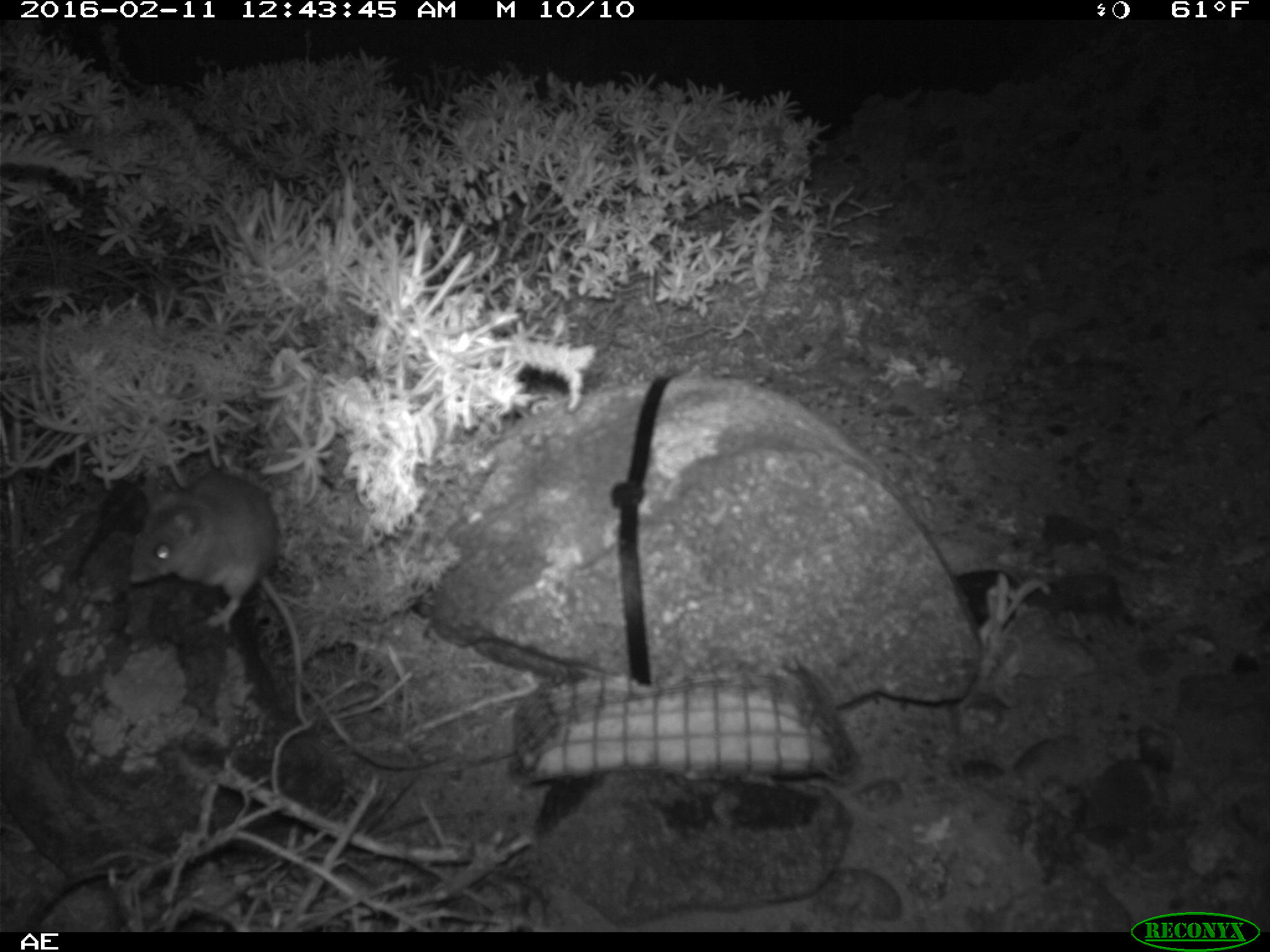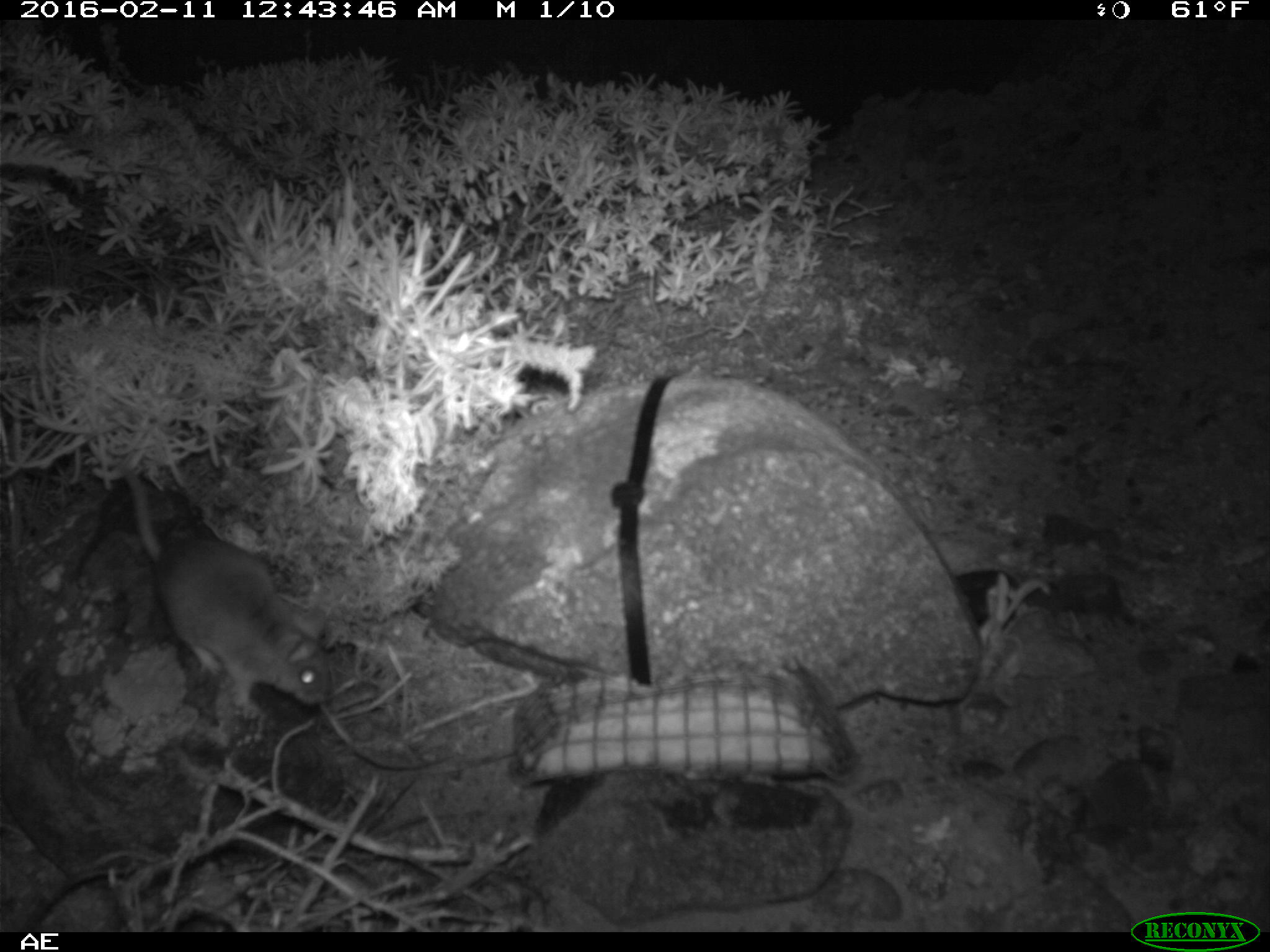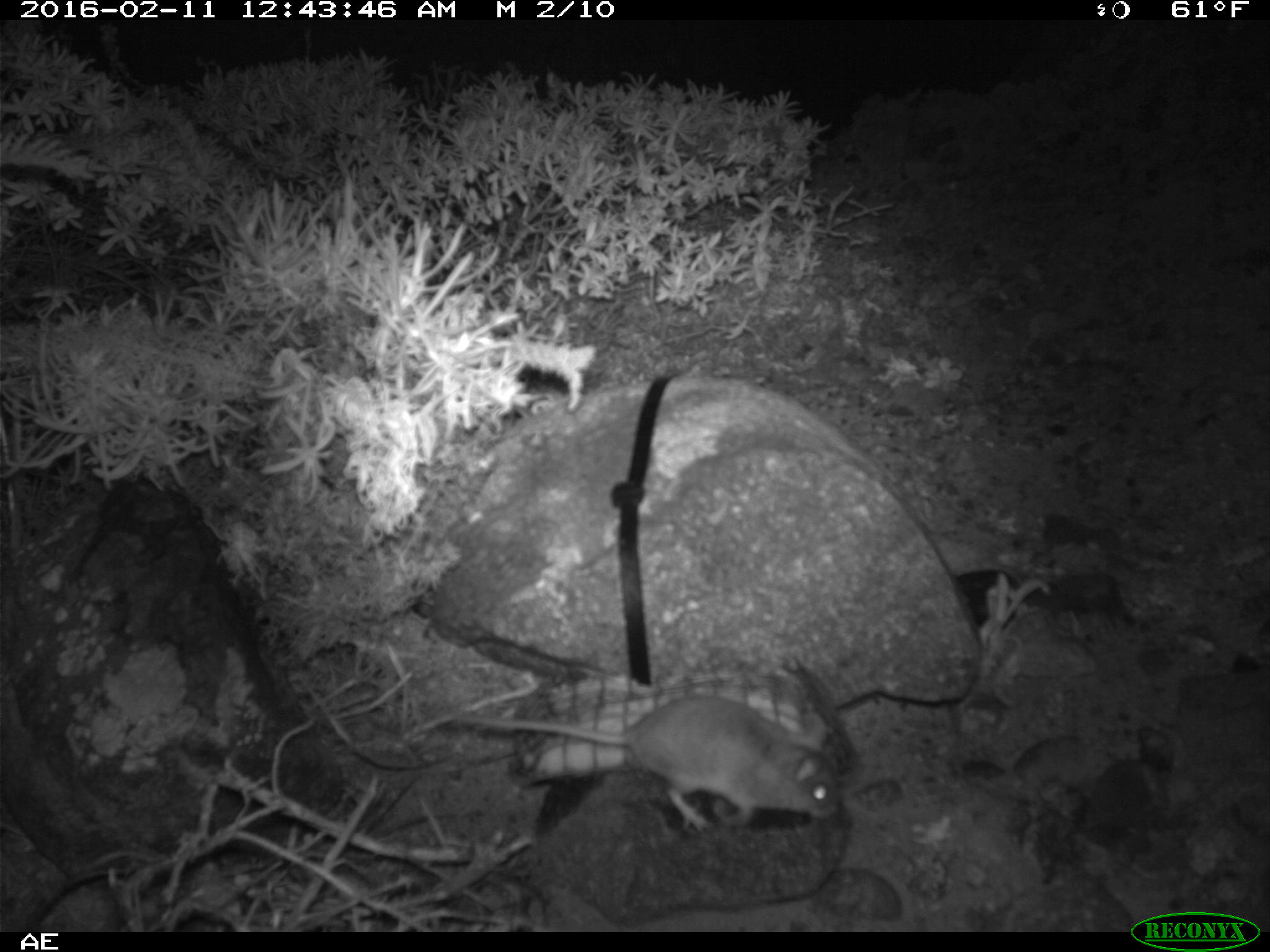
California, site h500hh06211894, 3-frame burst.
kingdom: Animalia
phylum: Chordata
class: Mammalia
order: Rodentia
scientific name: Rodentia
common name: rodent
Rodent (Rodentia).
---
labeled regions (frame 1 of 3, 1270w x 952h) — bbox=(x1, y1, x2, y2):
rodent: bbox=(125, 469, 309, 723)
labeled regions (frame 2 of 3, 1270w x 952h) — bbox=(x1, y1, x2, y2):
rodent: bbox=(122, 462, 335, 725)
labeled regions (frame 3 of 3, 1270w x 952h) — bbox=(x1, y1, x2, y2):
rodent: bbox=(427, 694, 839, 829)